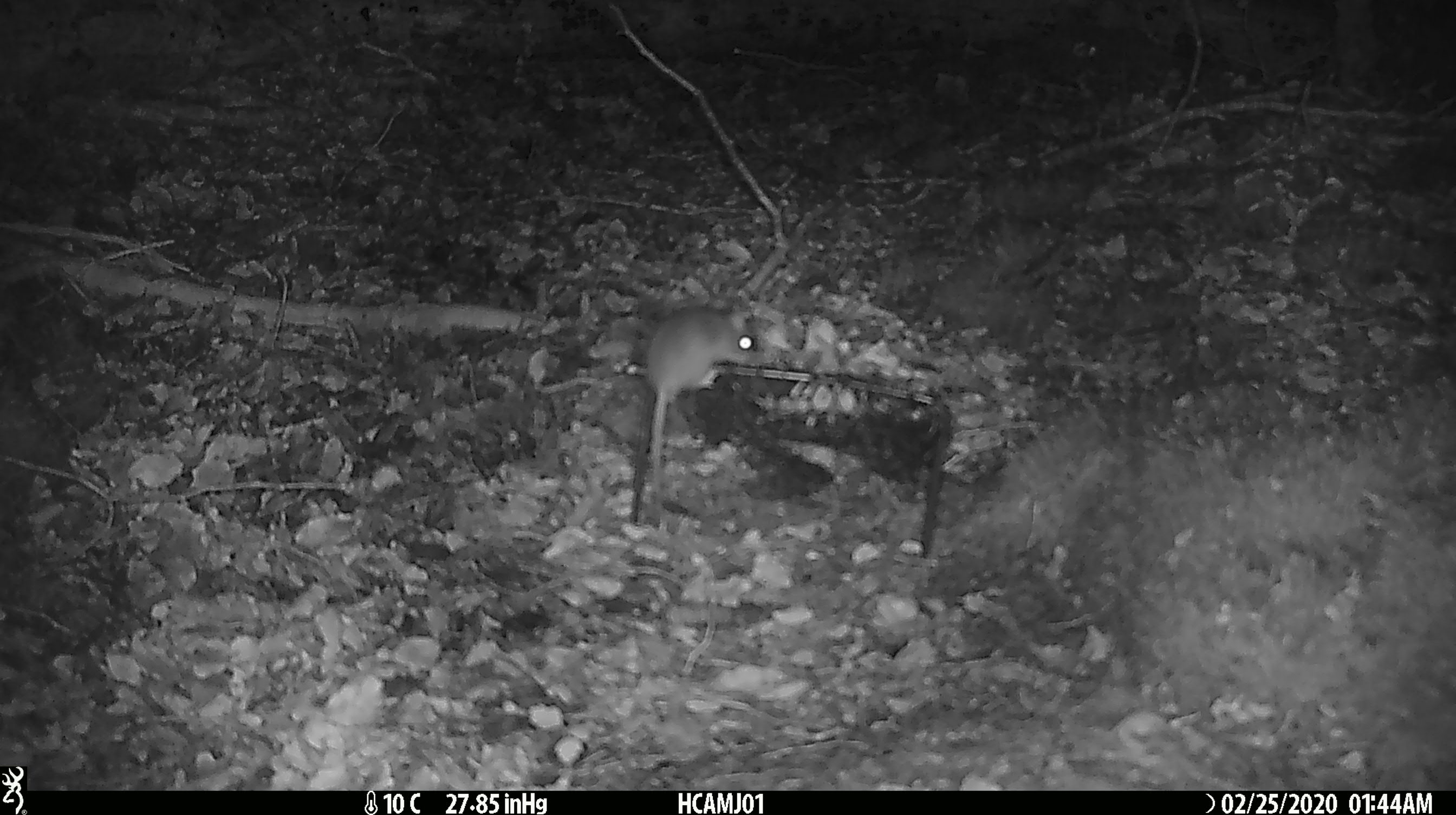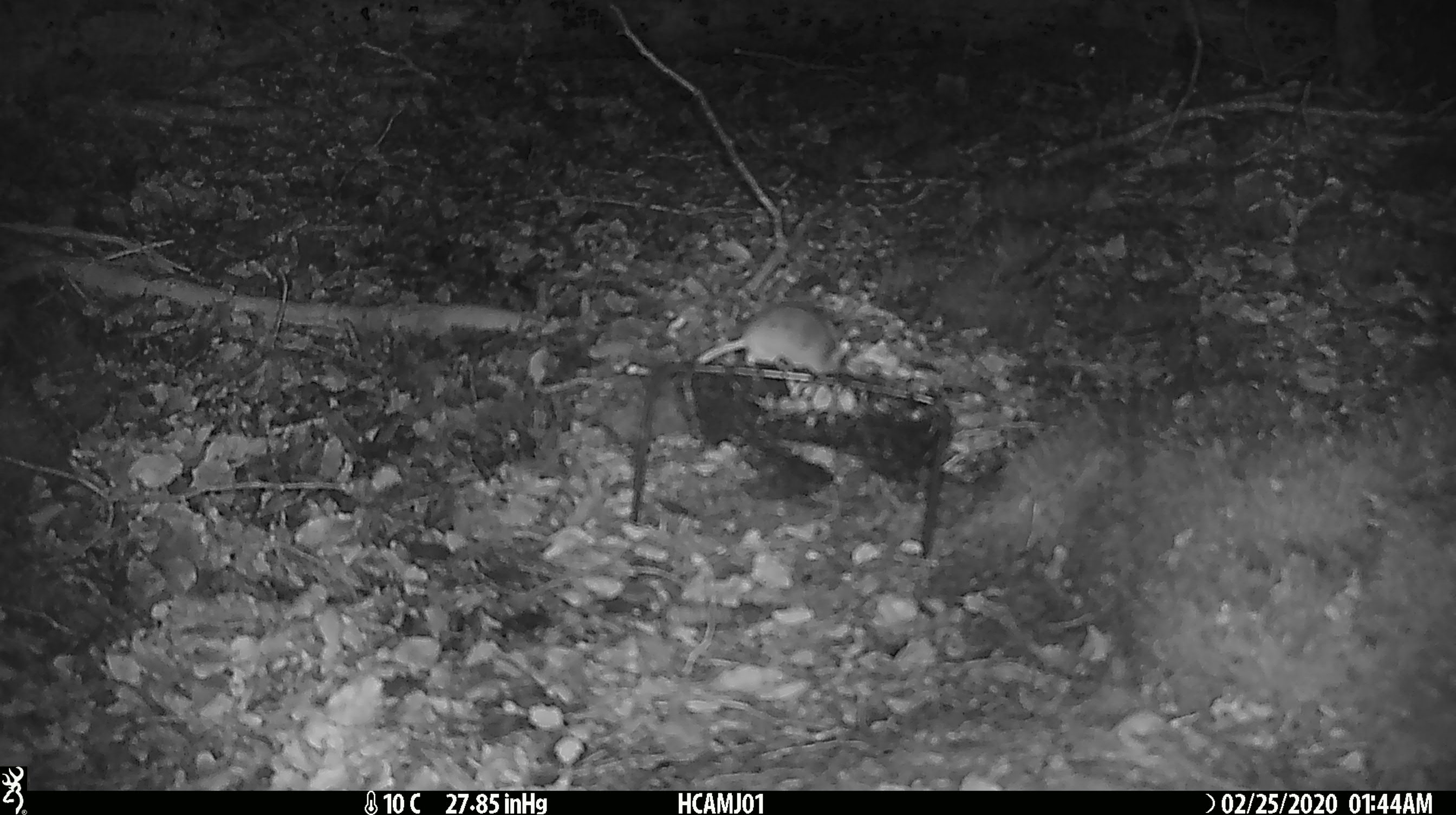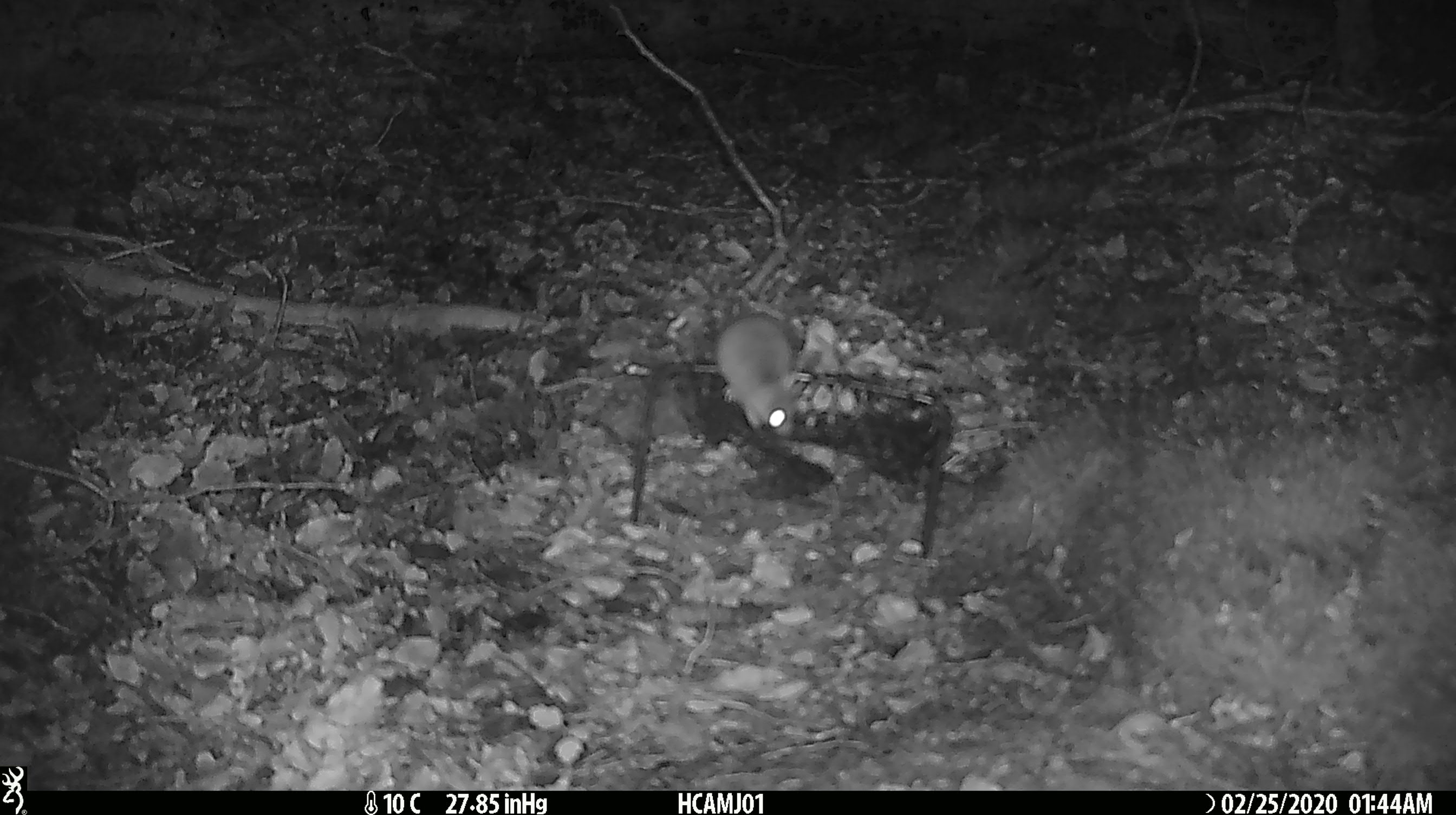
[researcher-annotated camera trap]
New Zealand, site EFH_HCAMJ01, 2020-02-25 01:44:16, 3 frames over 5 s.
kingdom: Animalia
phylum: Chordata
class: Mammalia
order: Rodentia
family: Muridae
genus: Mus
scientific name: Mus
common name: mouse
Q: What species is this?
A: Mouse (Mus).